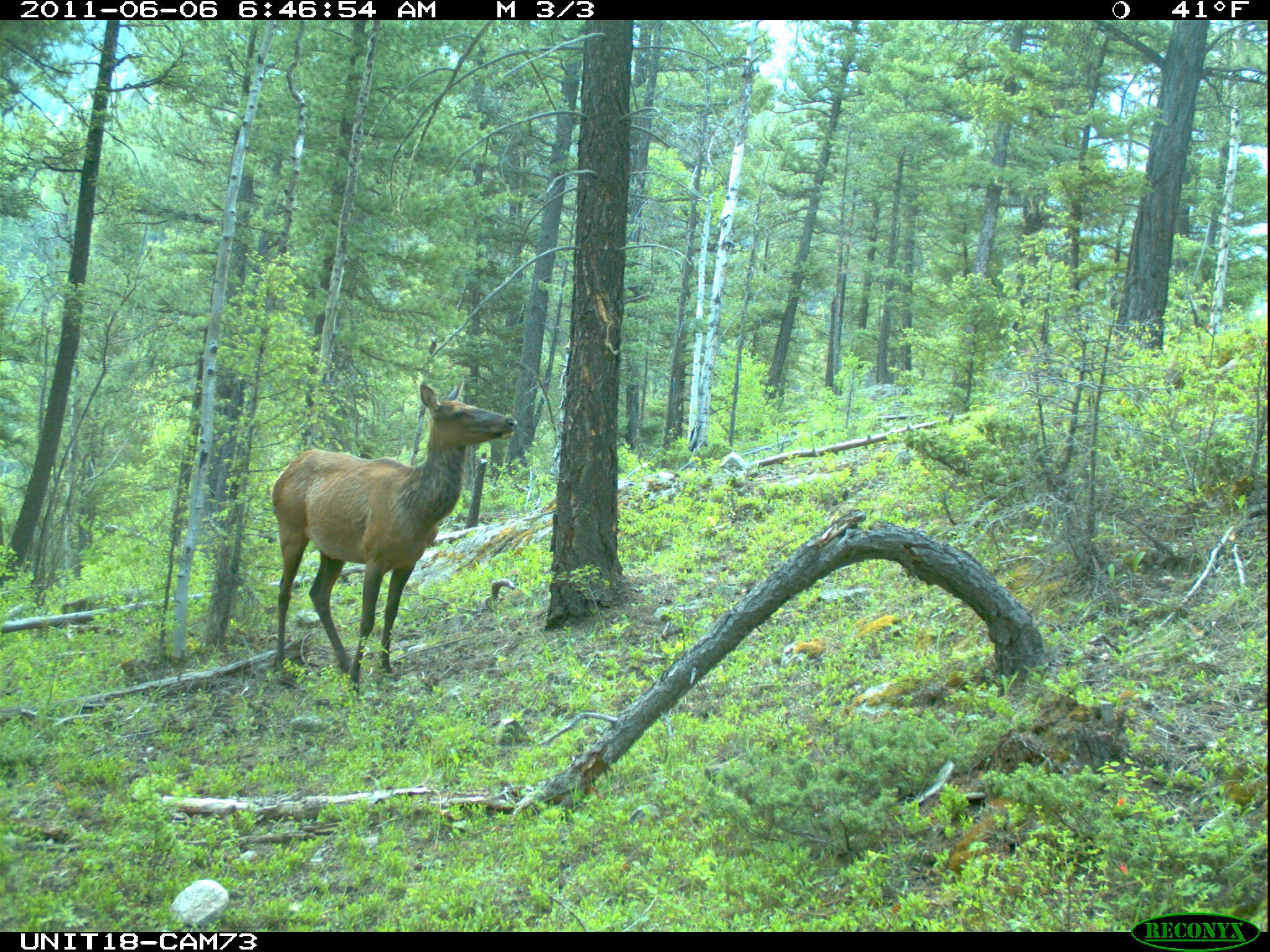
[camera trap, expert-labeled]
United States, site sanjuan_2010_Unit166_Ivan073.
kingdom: Animalia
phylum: Chordata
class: Mammalia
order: Artiodactyla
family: Cervidae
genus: Cervus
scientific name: Cervus elaphus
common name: red deer